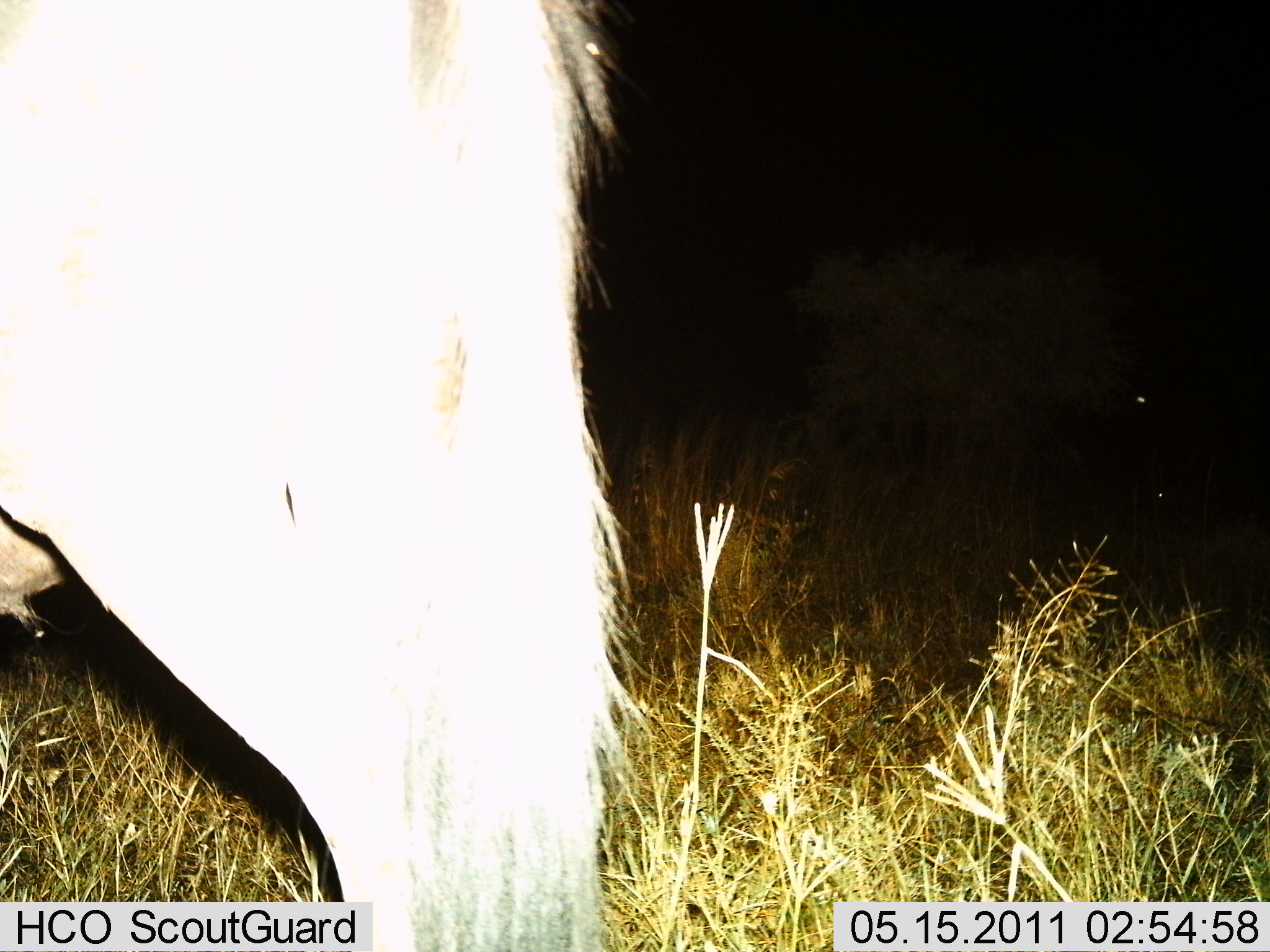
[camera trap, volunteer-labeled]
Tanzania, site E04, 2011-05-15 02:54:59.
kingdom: Animalia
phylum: Chordata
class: Mammalia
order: Artiodactyla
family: Bovidae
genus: Connochaetes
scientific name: Connochaetes taurinus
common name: blue wildebeest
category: wildebeest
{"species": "wildebeest (blue wildebeest) (Connochaetes taurinus)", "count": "1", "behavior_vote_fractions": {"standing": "100%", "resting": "0%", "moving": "0%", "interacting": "0%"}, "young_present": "0%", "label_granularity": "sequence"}